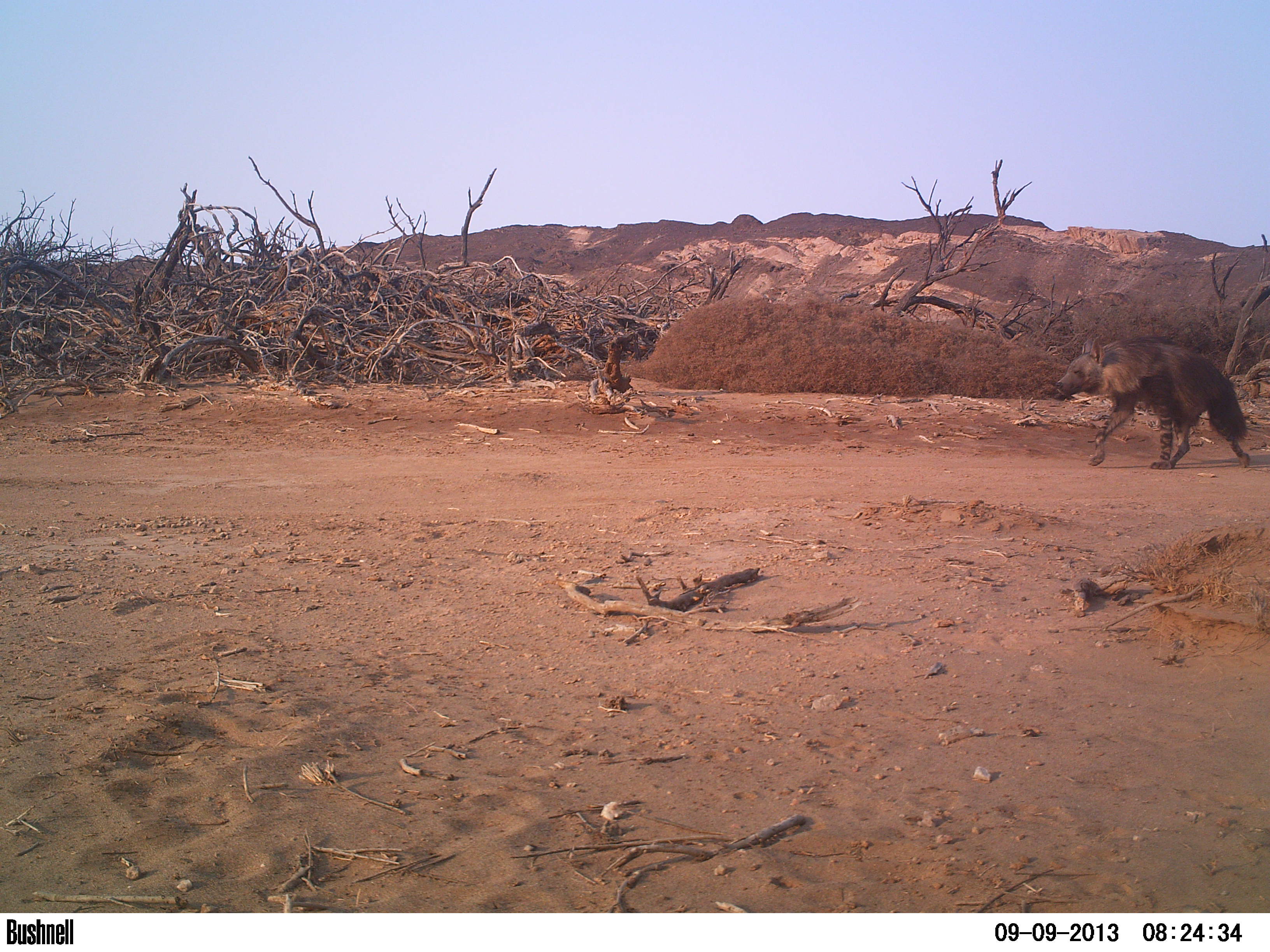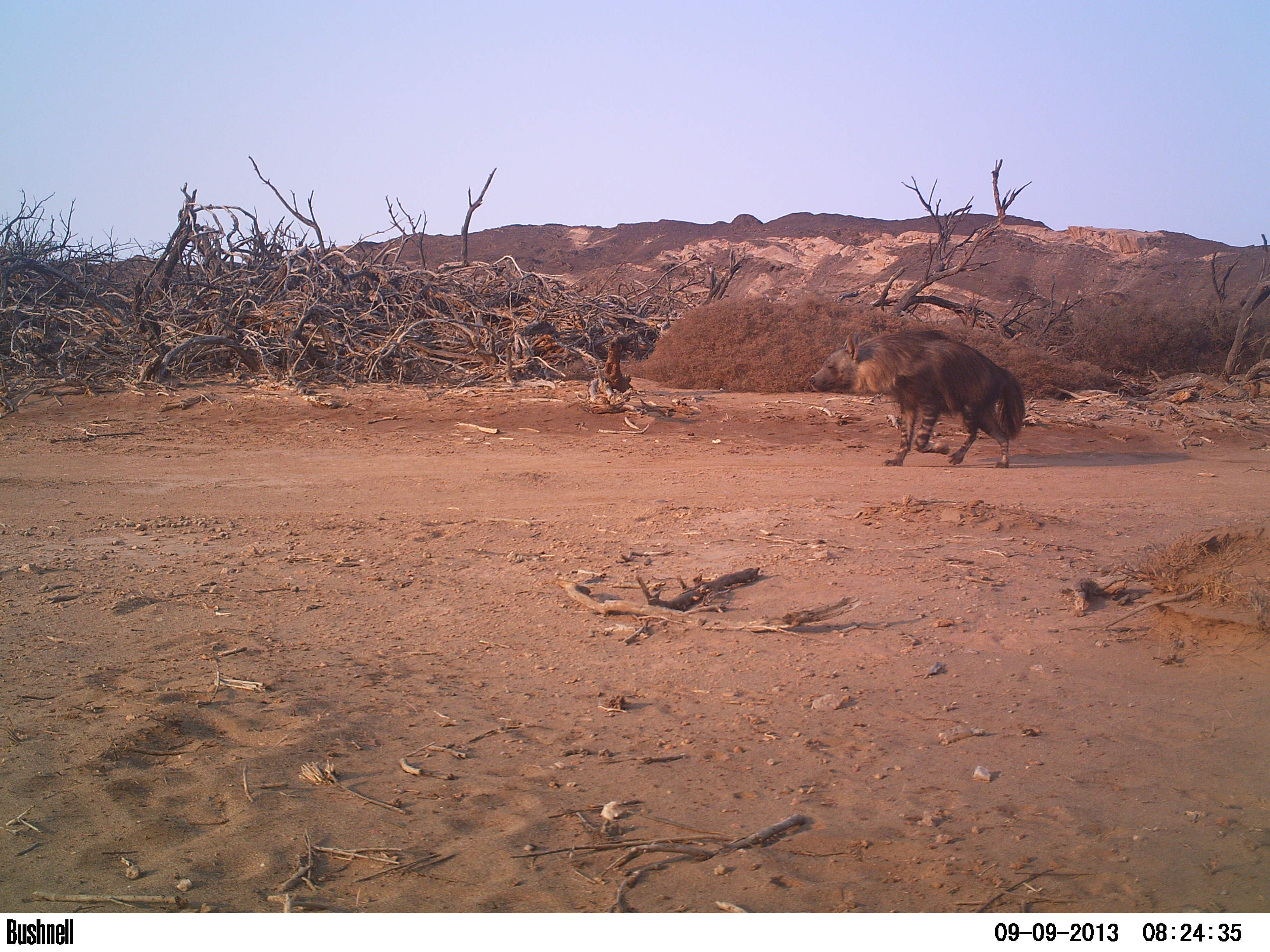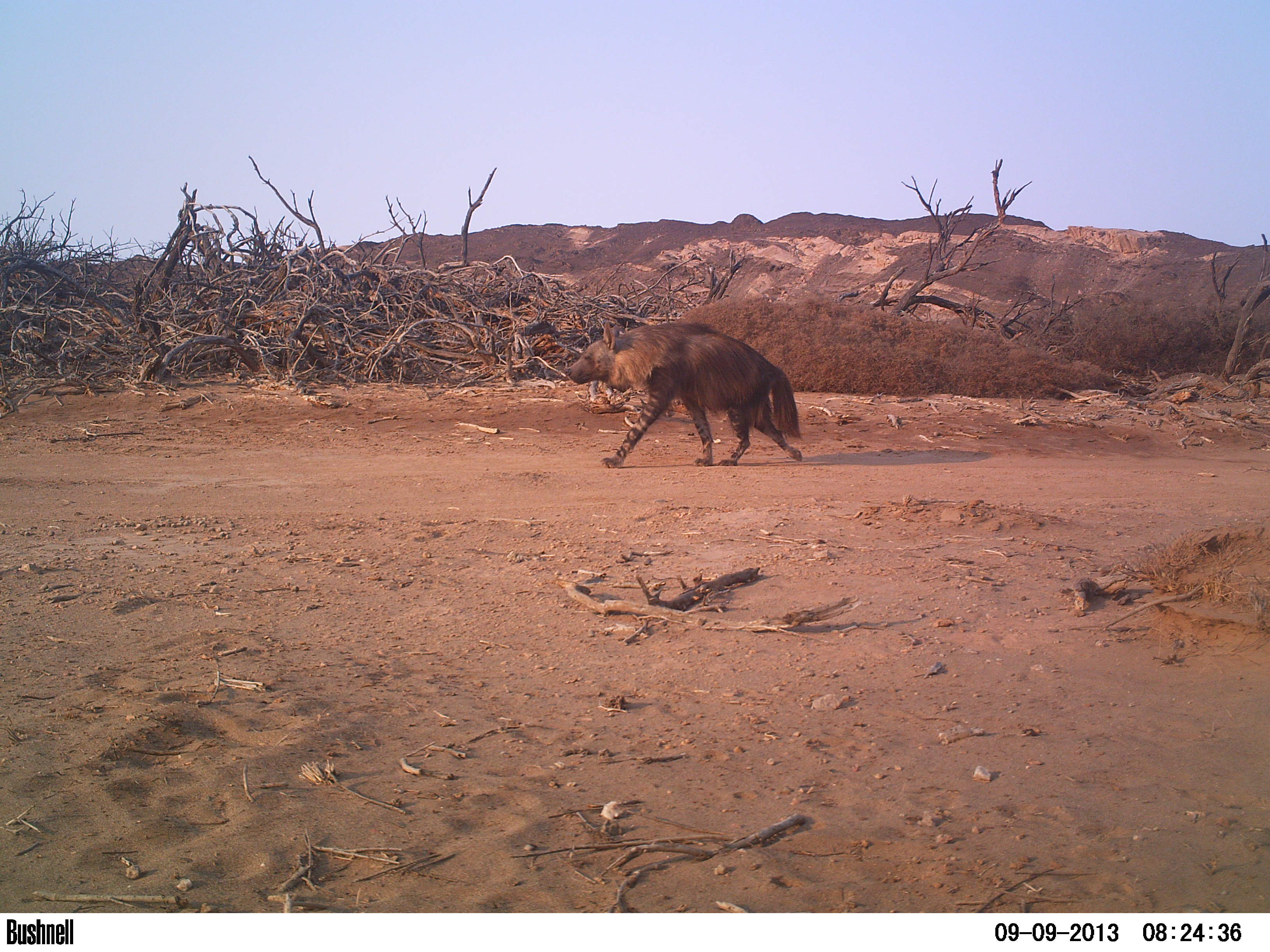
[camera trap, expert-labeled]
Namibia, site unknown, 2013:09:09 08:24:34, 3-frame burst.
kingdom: Animalia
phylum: Chordata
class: Mammalia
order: Carnivora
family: Hyaenidae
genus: Parahyaena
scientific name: Parahyaena brunnea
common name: brown hyena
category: hyaena brunnea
Hyaena brunnea (brown hyena) (Parahyaena brunnea).